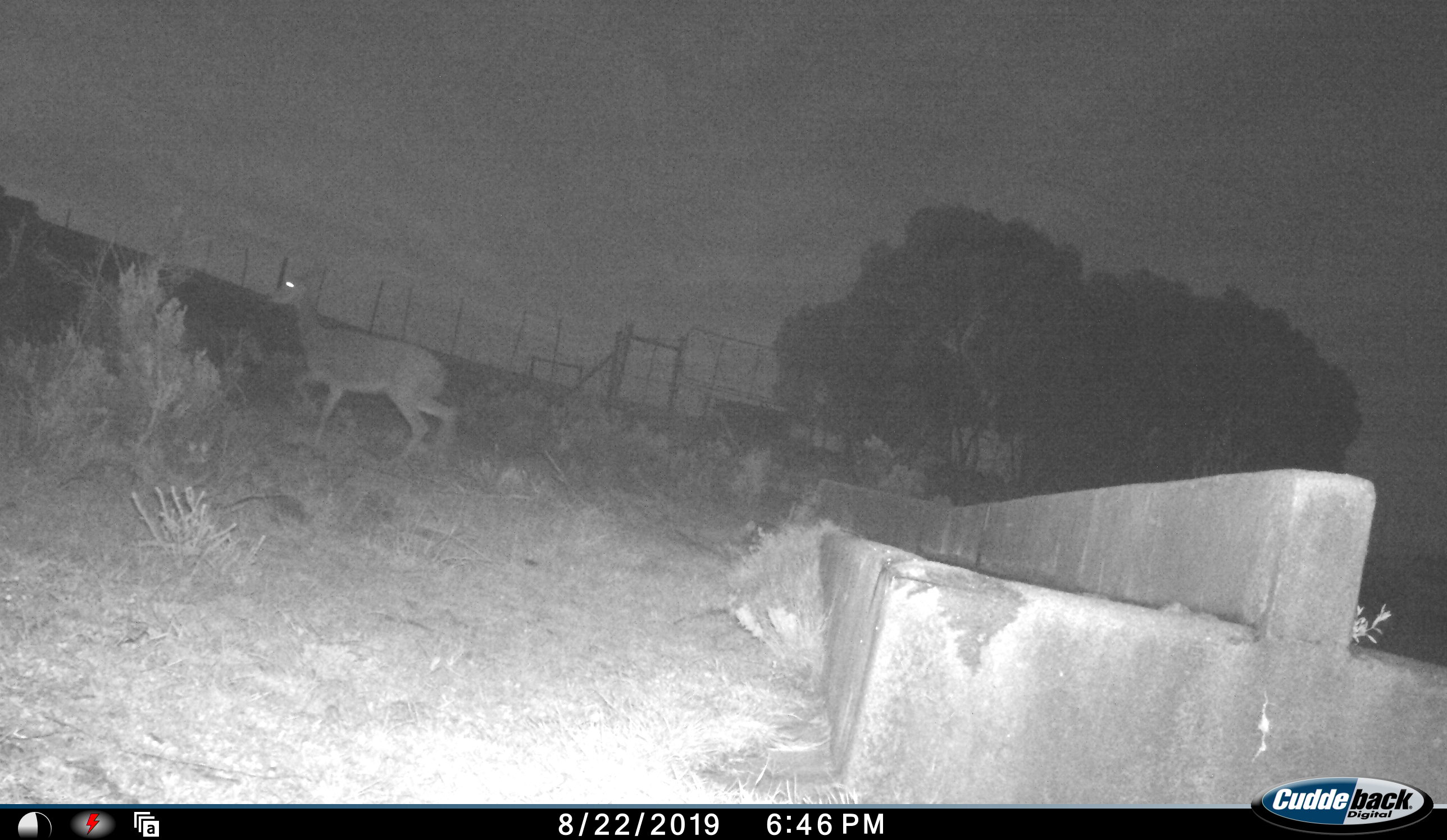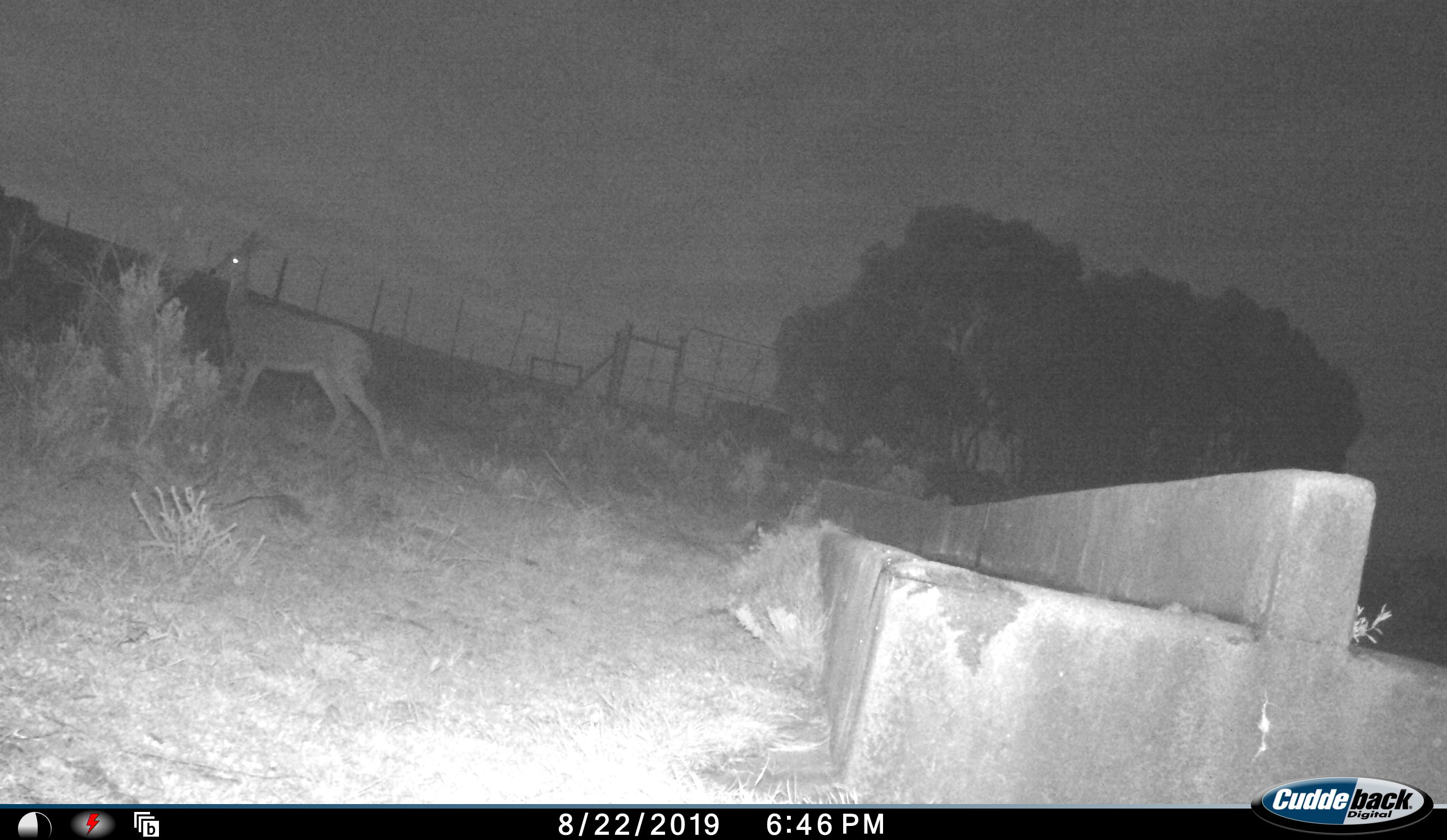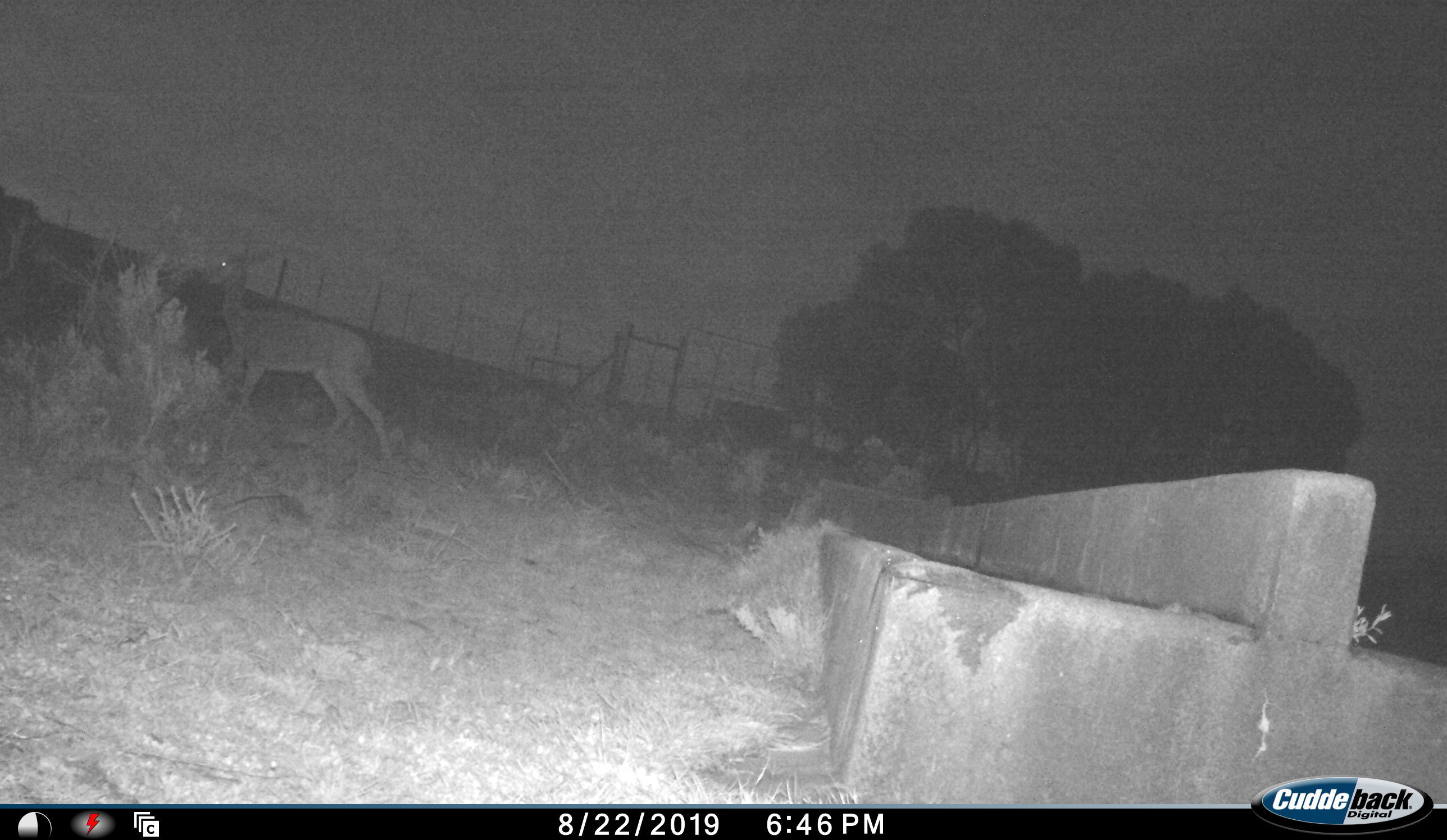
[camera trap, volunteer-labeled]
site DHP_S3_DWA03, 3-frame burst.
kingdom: Animalia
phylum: Chordata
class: Mammalia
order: Artiodactyla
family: Bovidae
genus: Sylvicapra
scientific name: Sylvicapra grimmia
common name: common duiker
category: duikercommongrey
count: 1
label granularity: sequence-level